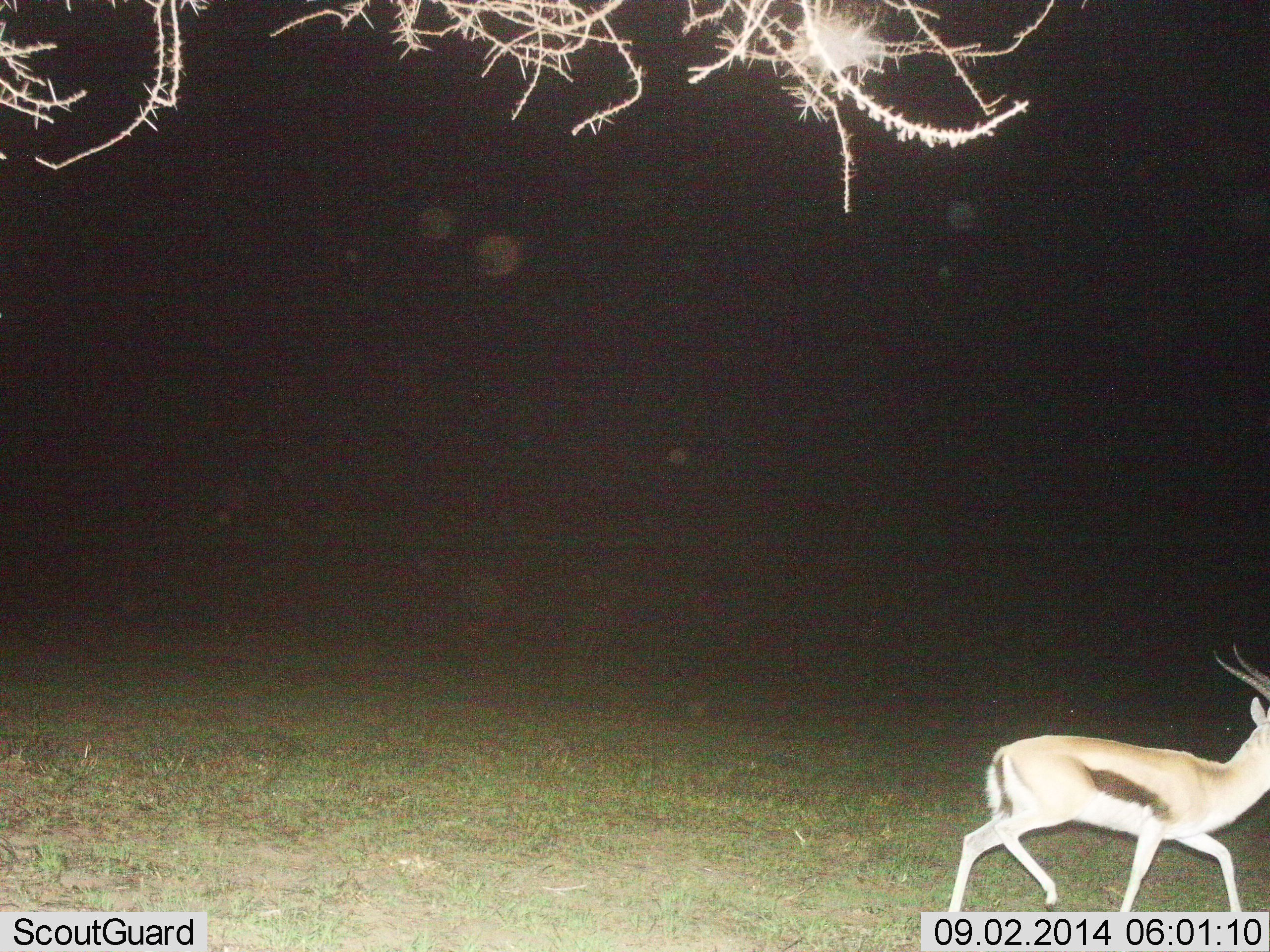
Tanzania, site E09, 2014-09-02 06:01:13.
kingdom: Animalia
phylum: Chordata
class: Mammalia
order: Artiodactyla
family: Bovidae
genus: Eudorcas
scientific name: Eudorcas thomsonii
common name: thomson's gazelle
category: gazellethomsons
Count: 1.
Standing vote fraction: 0%.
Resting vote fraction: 0%.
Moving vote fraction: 100%.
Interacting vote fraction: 0%.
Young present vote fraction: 0%.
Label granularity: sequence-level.